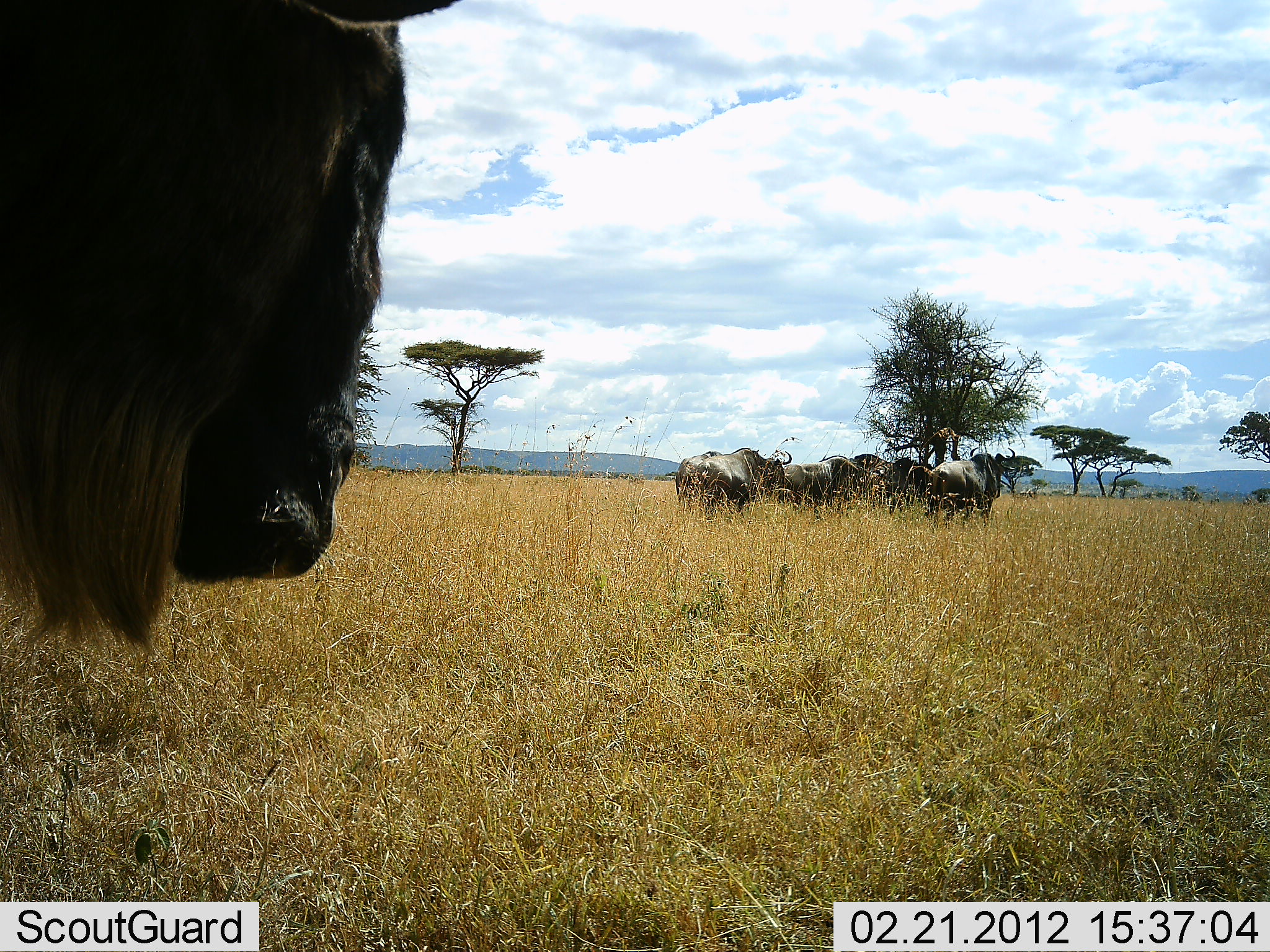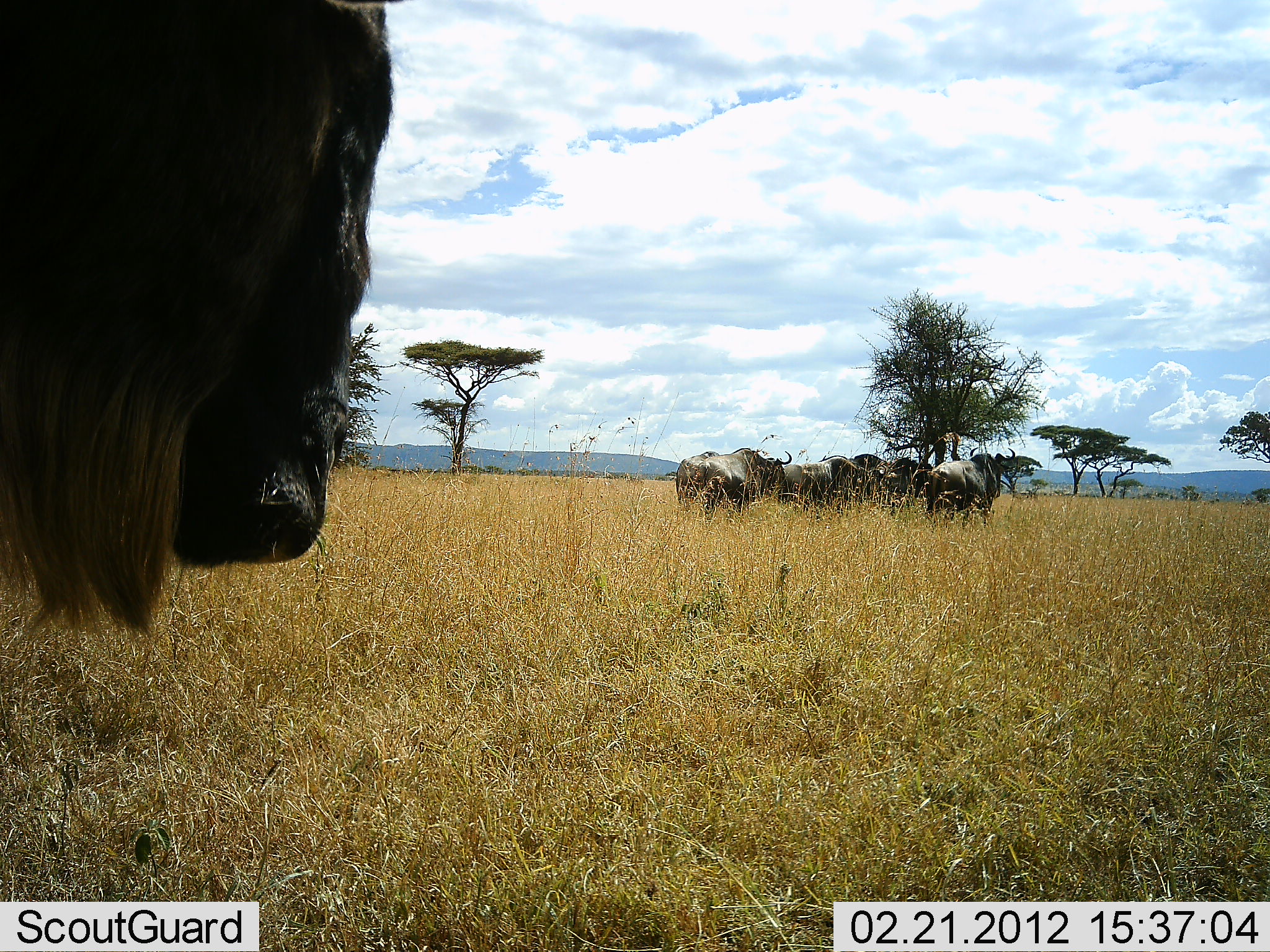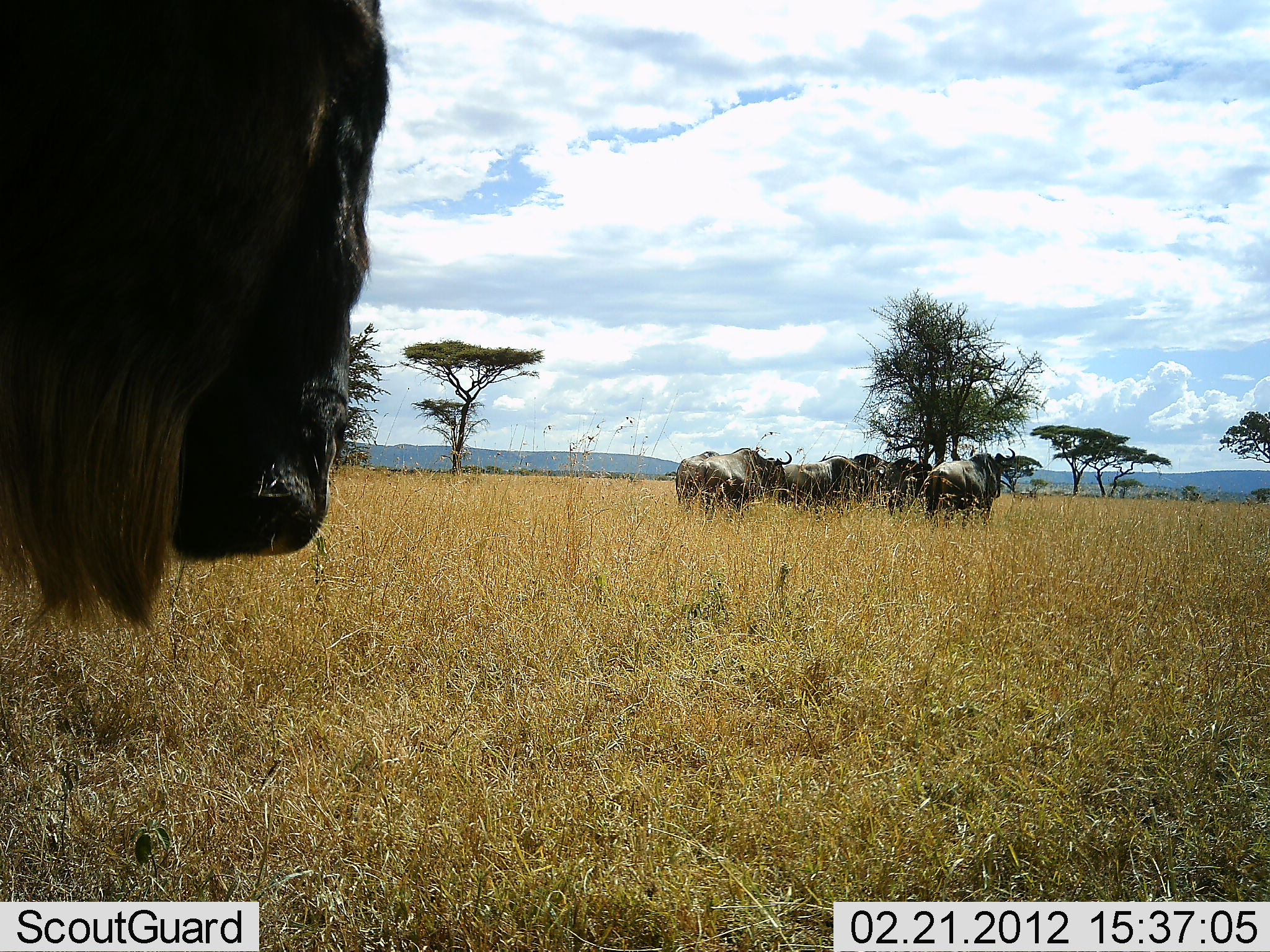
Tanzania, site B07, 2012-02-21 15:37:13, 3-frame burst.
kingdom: Animalia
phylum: Chordata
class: Mammalia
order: Artiodactyla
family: Bovidae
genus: Connochaetes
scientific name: Connochaetes taurinus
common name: blue wildebeest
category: wildebeest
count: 7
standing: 90%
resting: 10%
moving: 10%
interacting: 0%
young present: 0%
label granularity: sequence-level